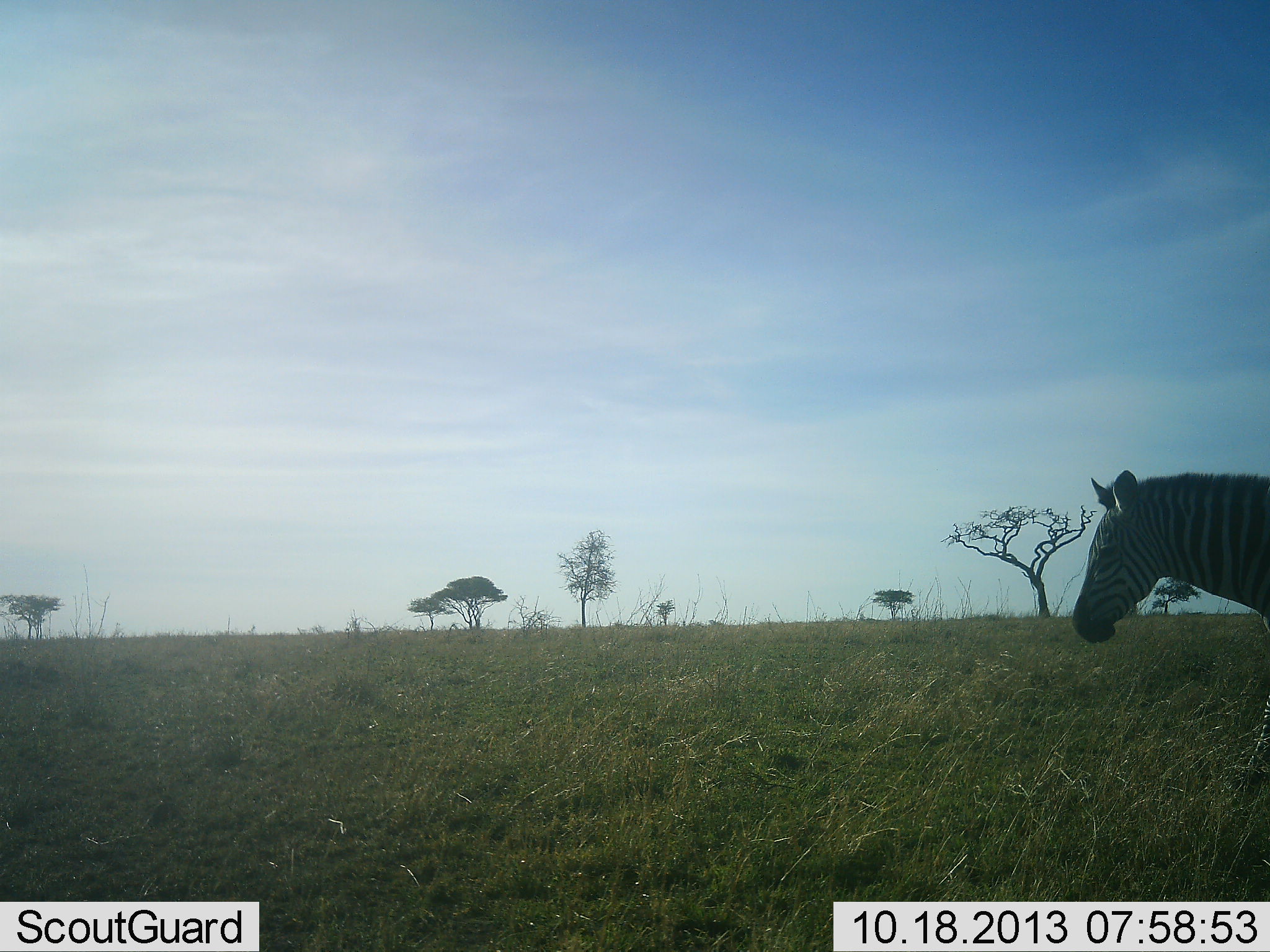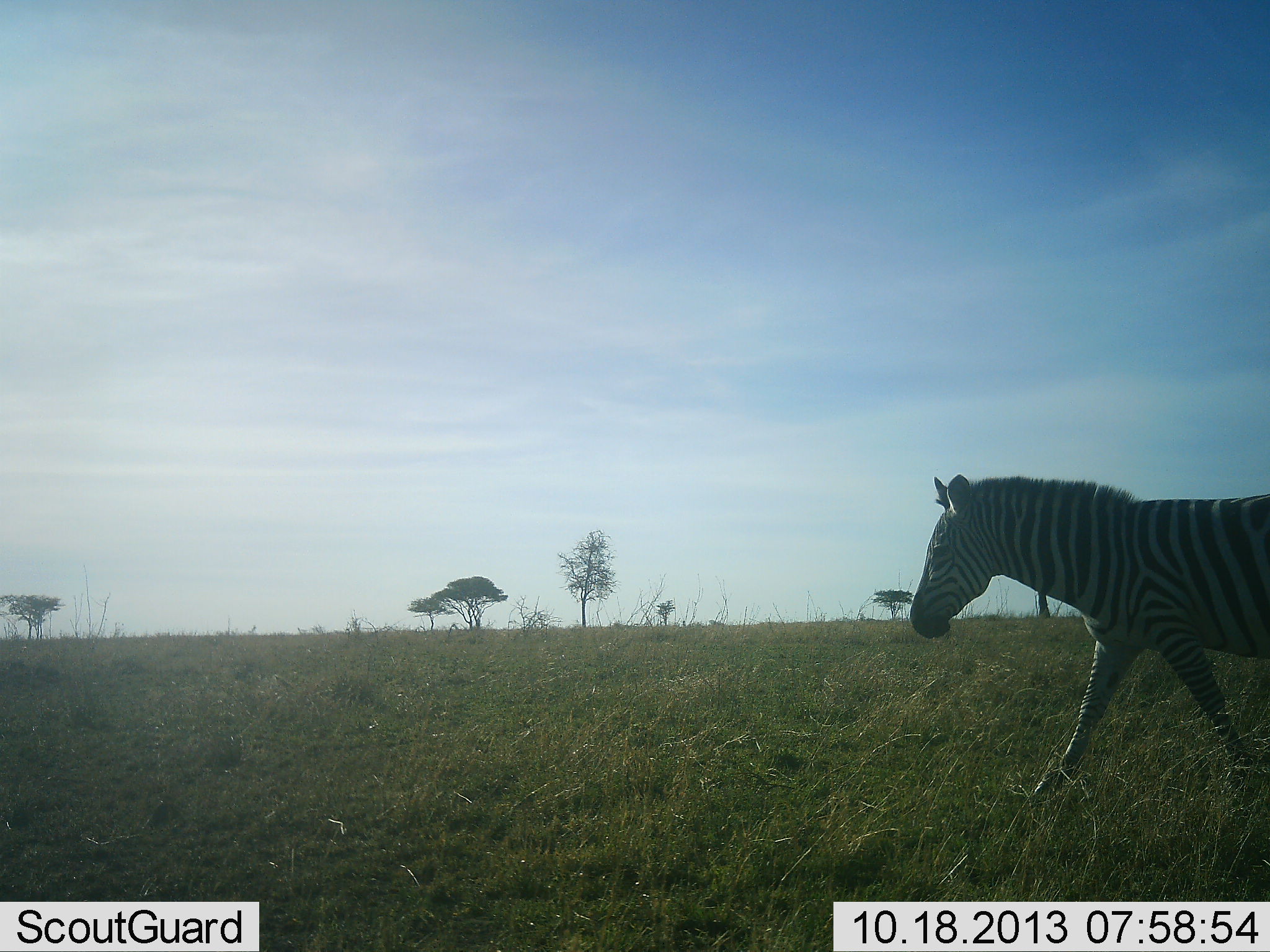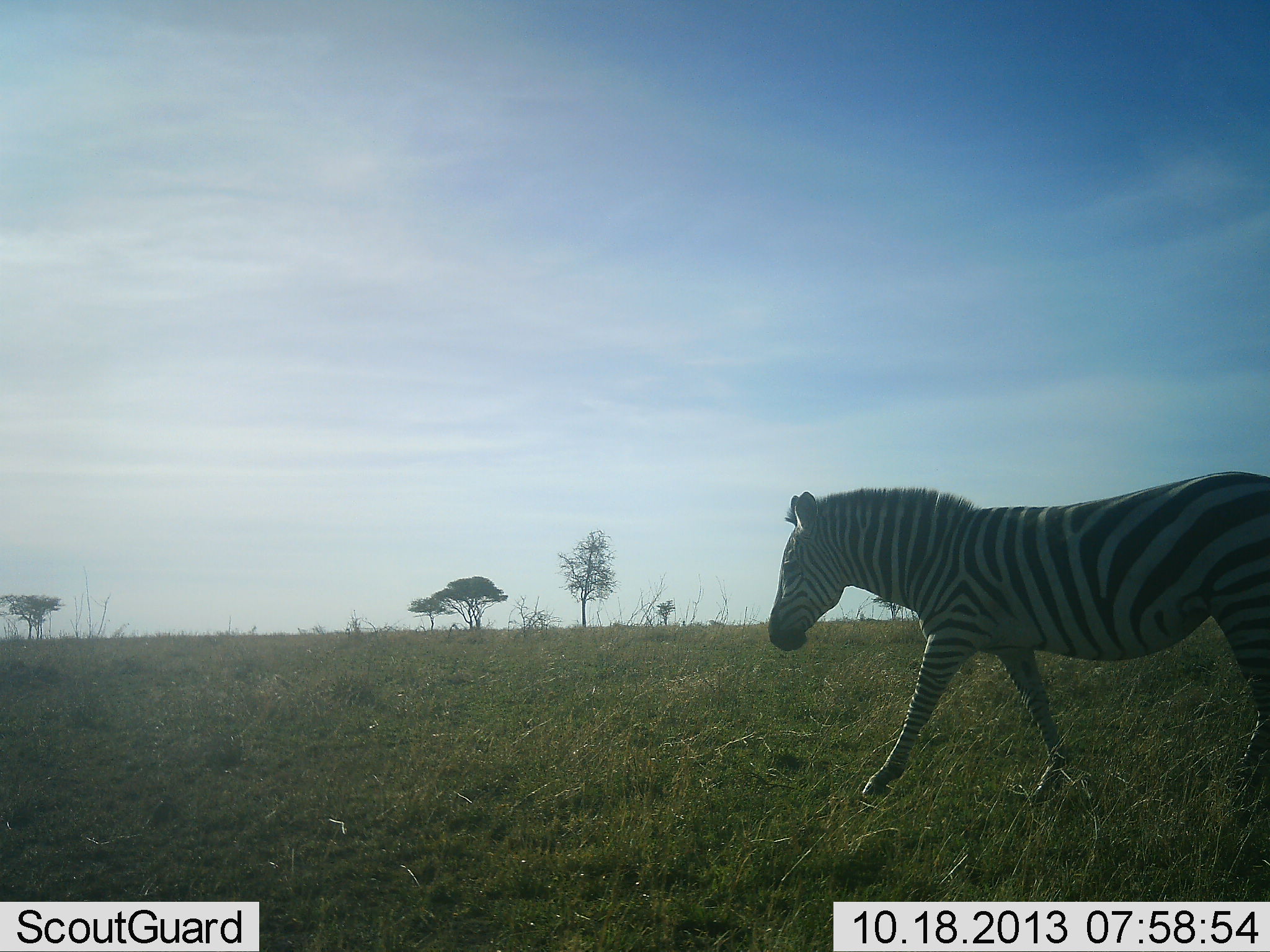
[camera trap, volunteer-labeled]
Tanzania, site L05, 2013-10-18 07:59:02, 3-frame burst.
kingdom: Animalia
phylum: Chordata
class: Mammalia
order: Perissodactyla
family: Equidae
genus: Equus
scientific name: Equus quagga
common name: plains zebra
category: zebra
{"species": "zebra (plains zebra) (Equus quagga)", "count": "1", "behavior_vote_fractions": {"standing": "5%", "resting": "0%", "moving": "100%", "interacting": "0%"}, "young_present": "0%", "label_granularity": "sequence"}